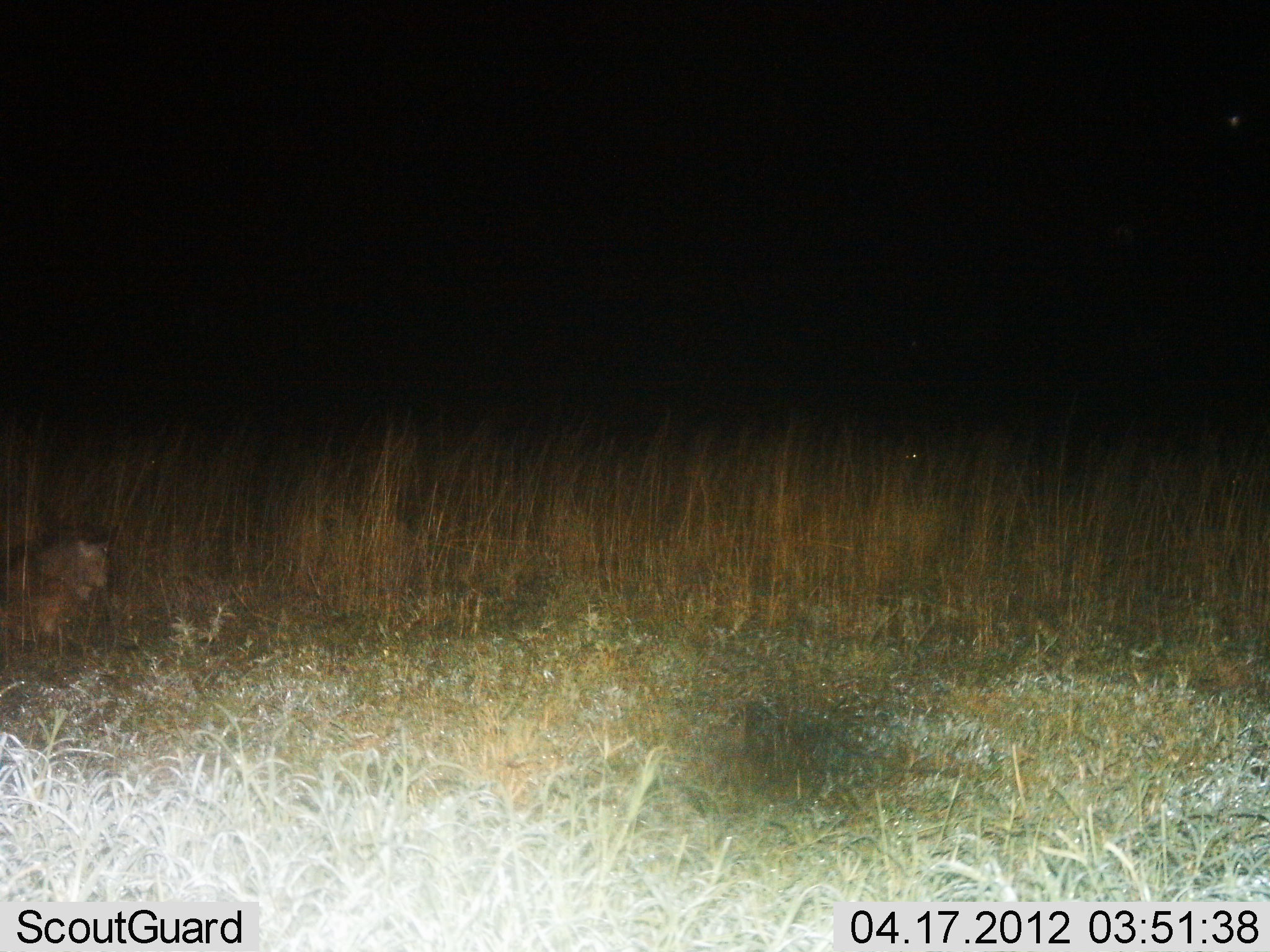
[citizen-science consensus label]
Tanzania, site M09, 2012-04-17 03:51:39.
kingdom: Animalia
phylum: Chordata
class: Mammalia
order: Artiodactyla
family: Bovidae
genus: Connochaetes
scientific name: Connochaetes taurinus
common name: blue wildebeest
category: wildebeest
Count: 1.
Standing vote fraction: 0%.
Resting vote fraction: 100%.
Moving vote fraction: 0%.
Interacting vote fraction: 0%.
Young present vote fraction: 50%.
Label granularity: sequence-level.